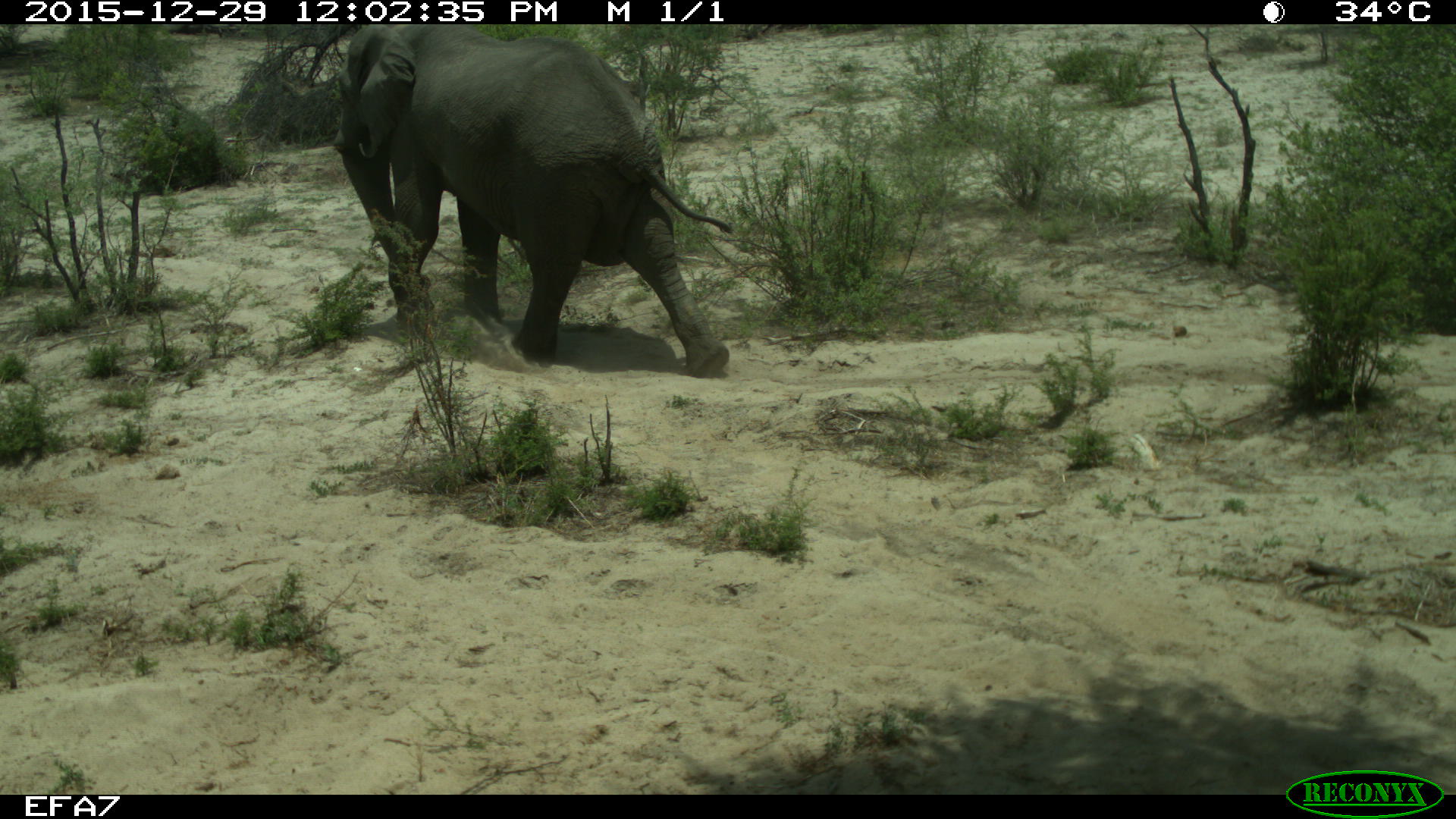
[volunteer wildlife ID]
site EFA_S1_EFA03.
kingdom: Animalia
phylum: Chordata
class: Mammalia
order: Proboscidea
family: Elephantidae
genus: Loxodonta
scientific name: Loxodonta africana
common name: african bush elephant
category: elephant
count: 1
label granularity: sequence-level